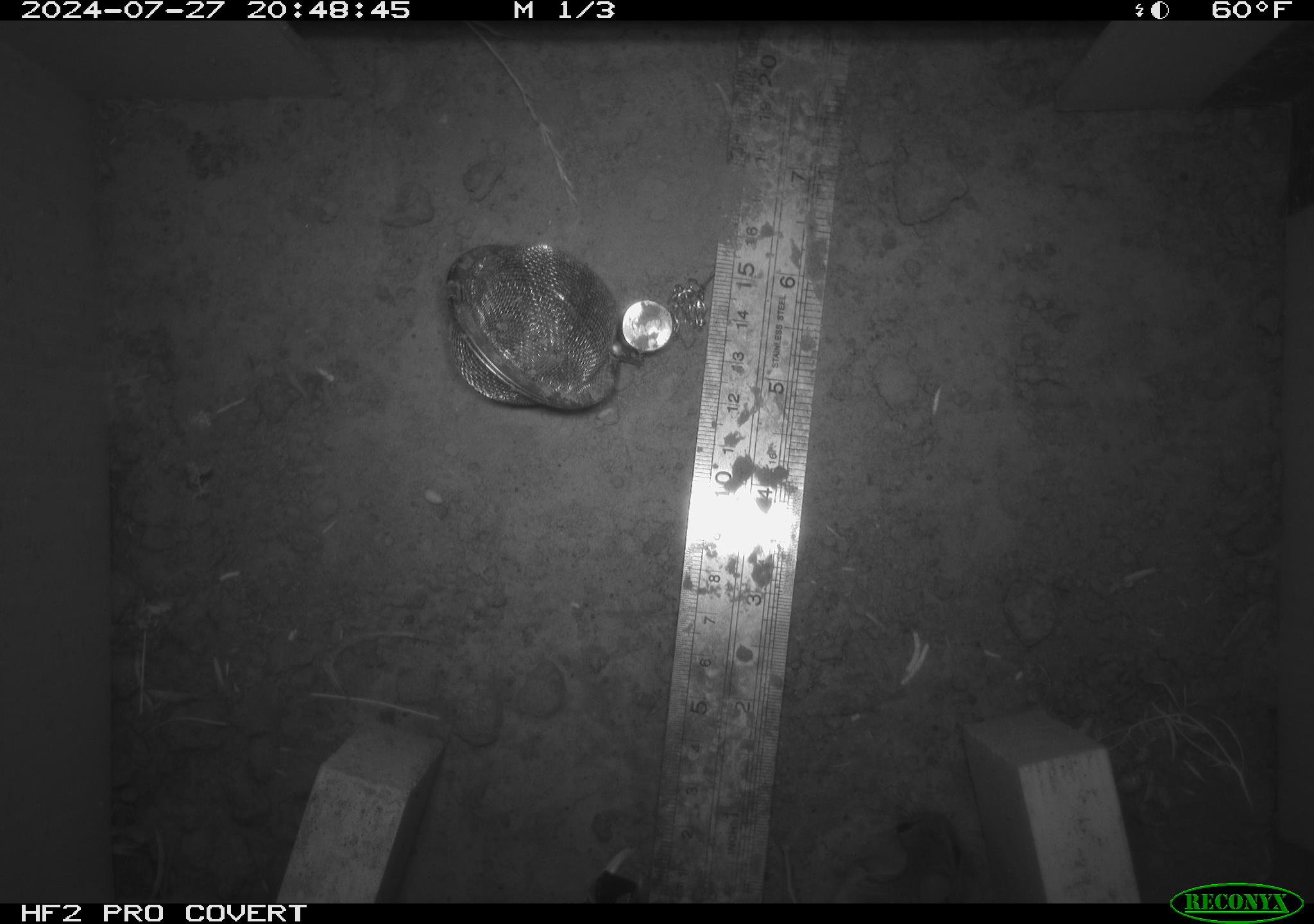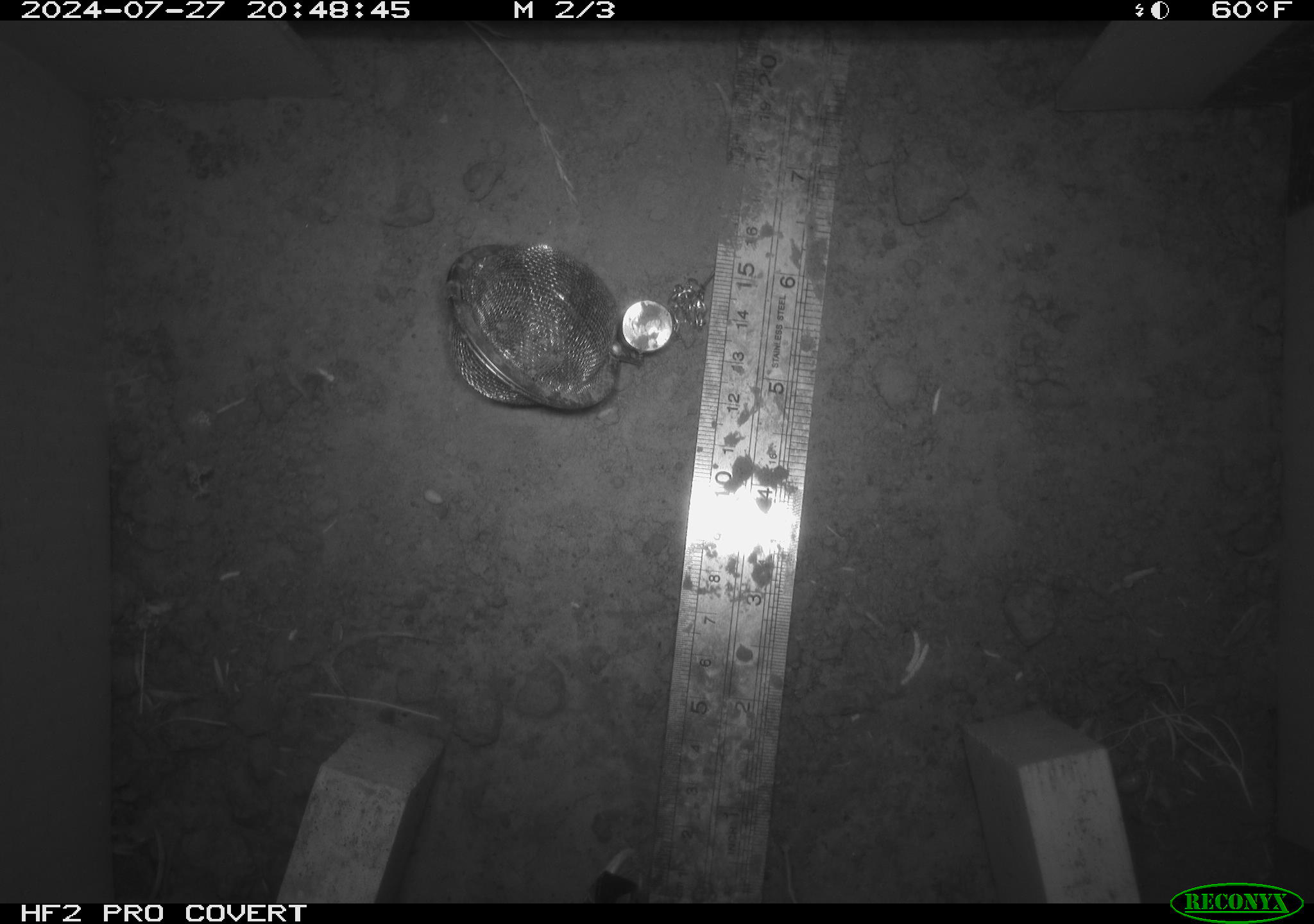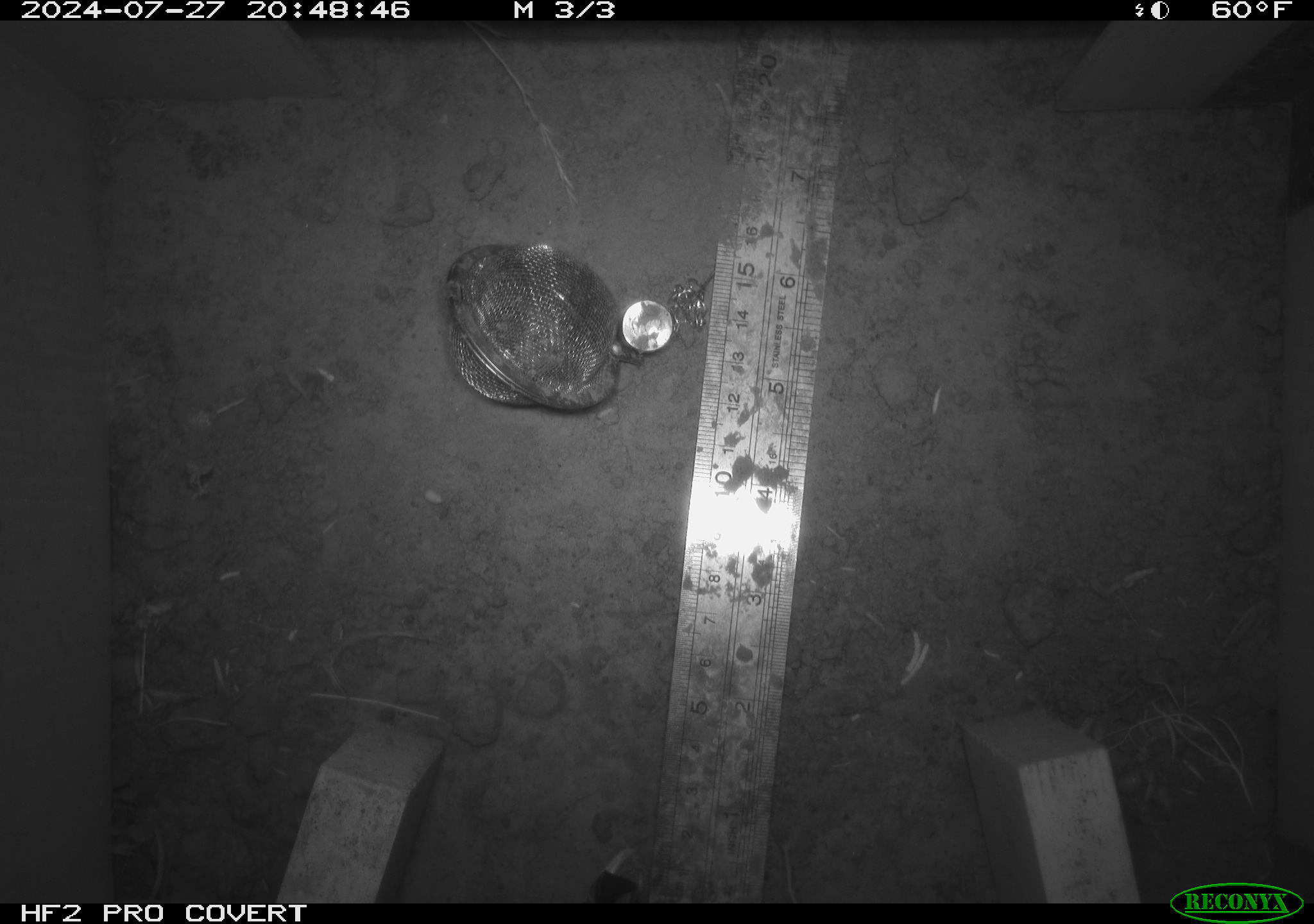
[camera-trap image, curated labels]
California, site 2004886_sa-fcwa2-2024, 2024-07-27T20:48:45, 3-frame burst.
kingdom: Animalia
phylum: Chordata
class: Mammalia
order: Rodentia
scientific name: Rodentia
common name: mouse species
Mouse species (Rodentia).